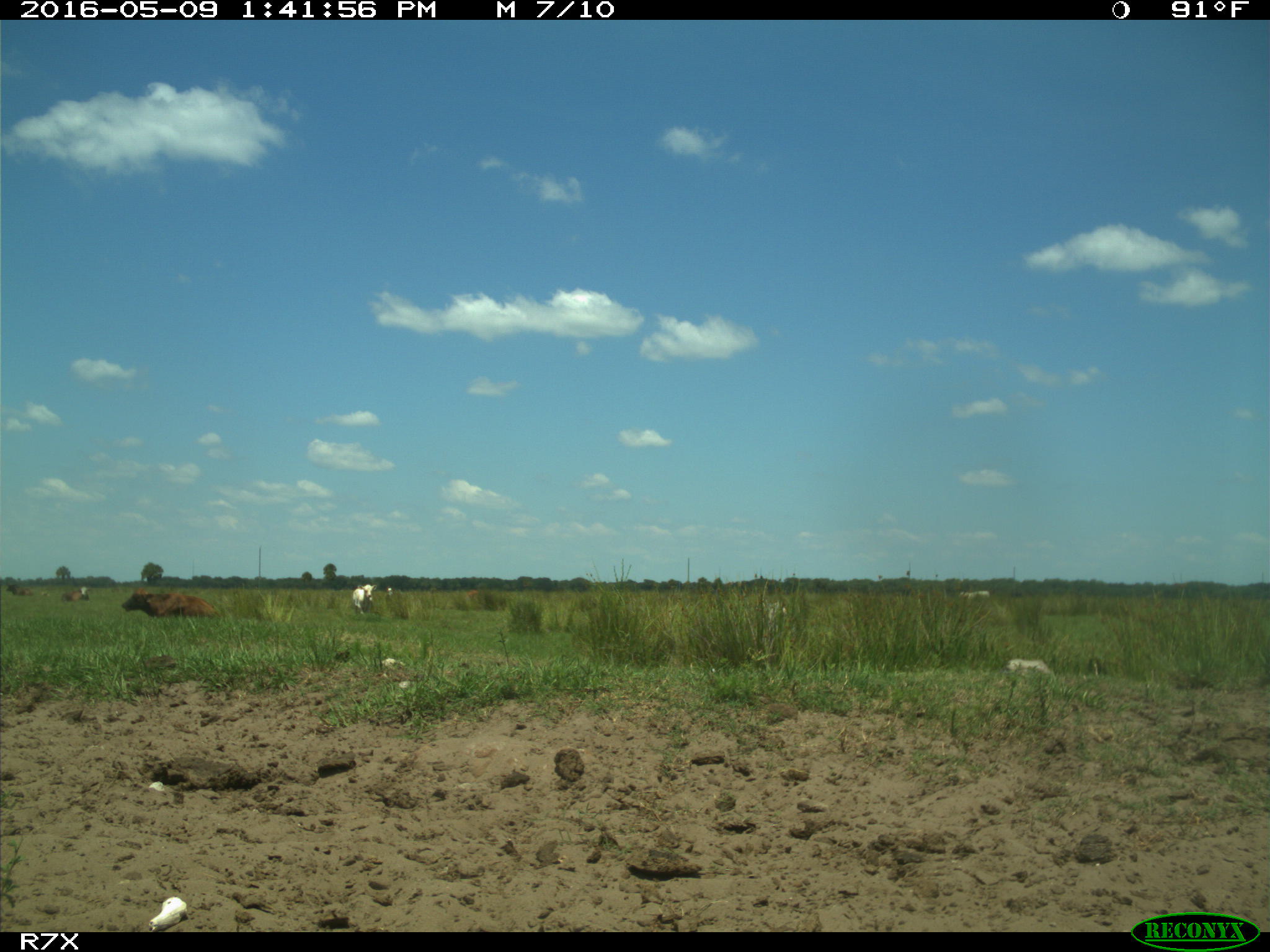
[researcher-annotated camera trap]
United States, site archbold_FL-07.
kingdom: Animalia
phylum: Chordata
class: Mammalia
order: Artiodactyla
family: Bovidae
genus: Bos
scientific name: Bos taurus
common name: domestic cow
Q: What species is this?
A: Bos taurus (domestic cow).